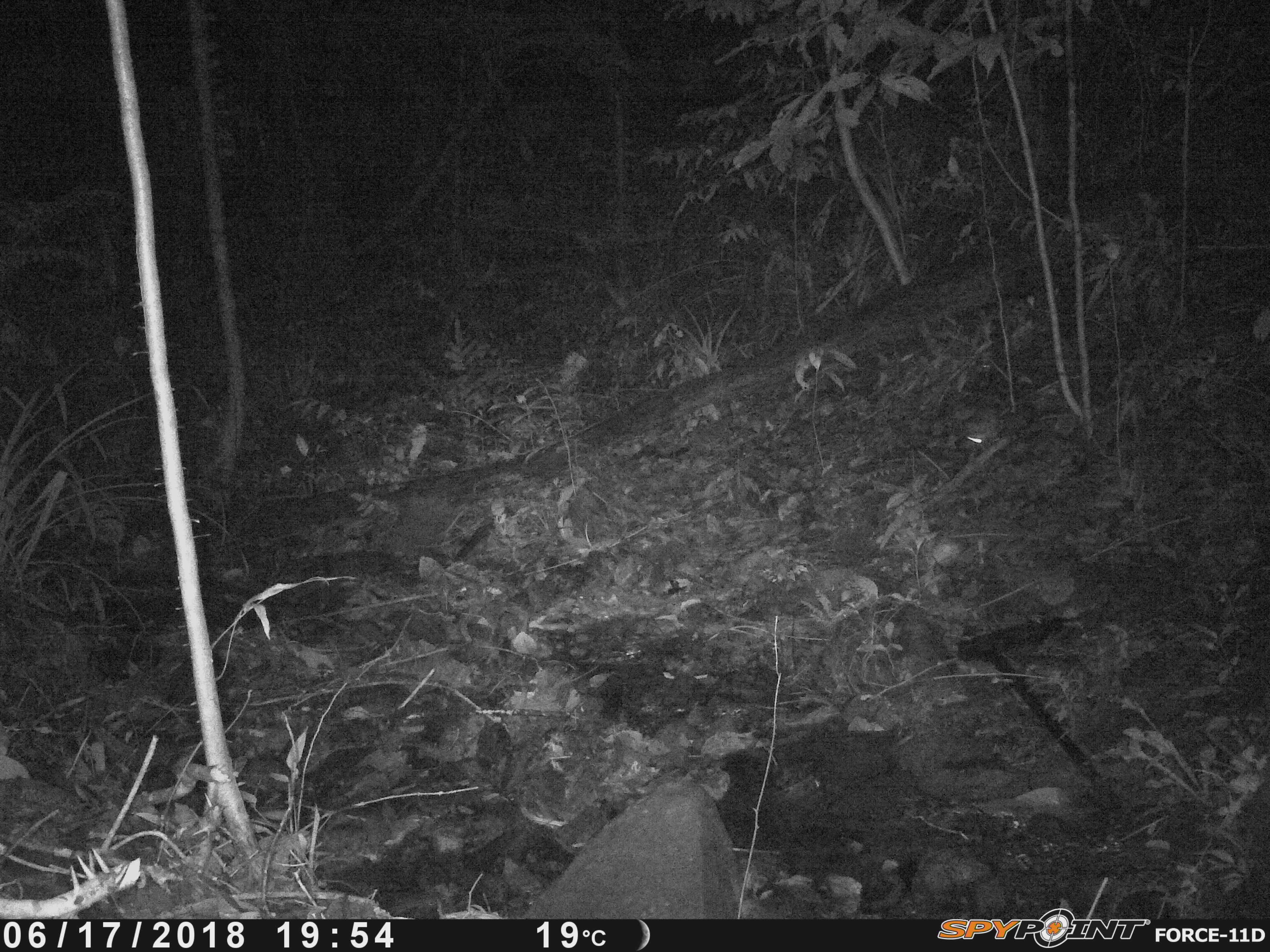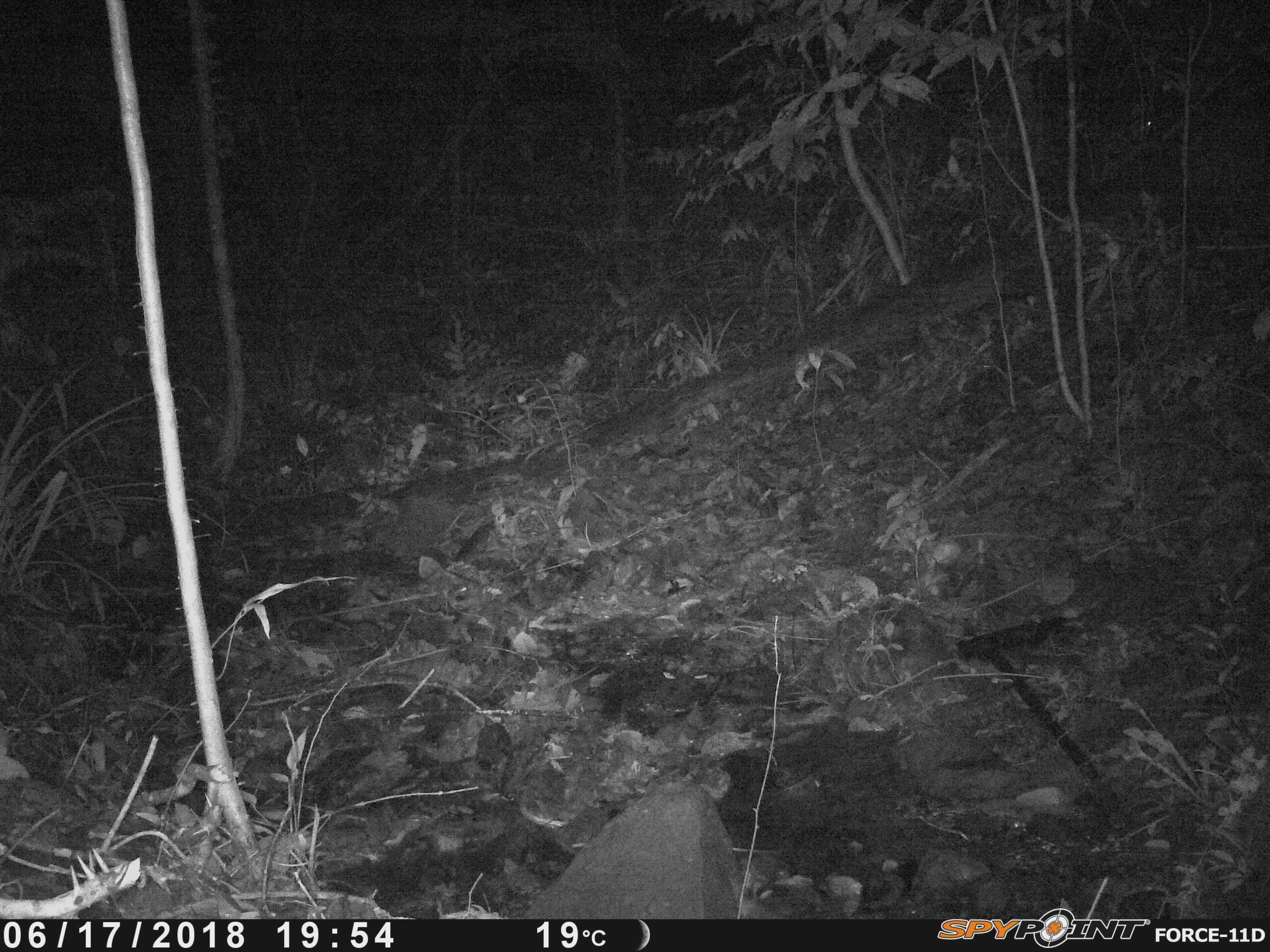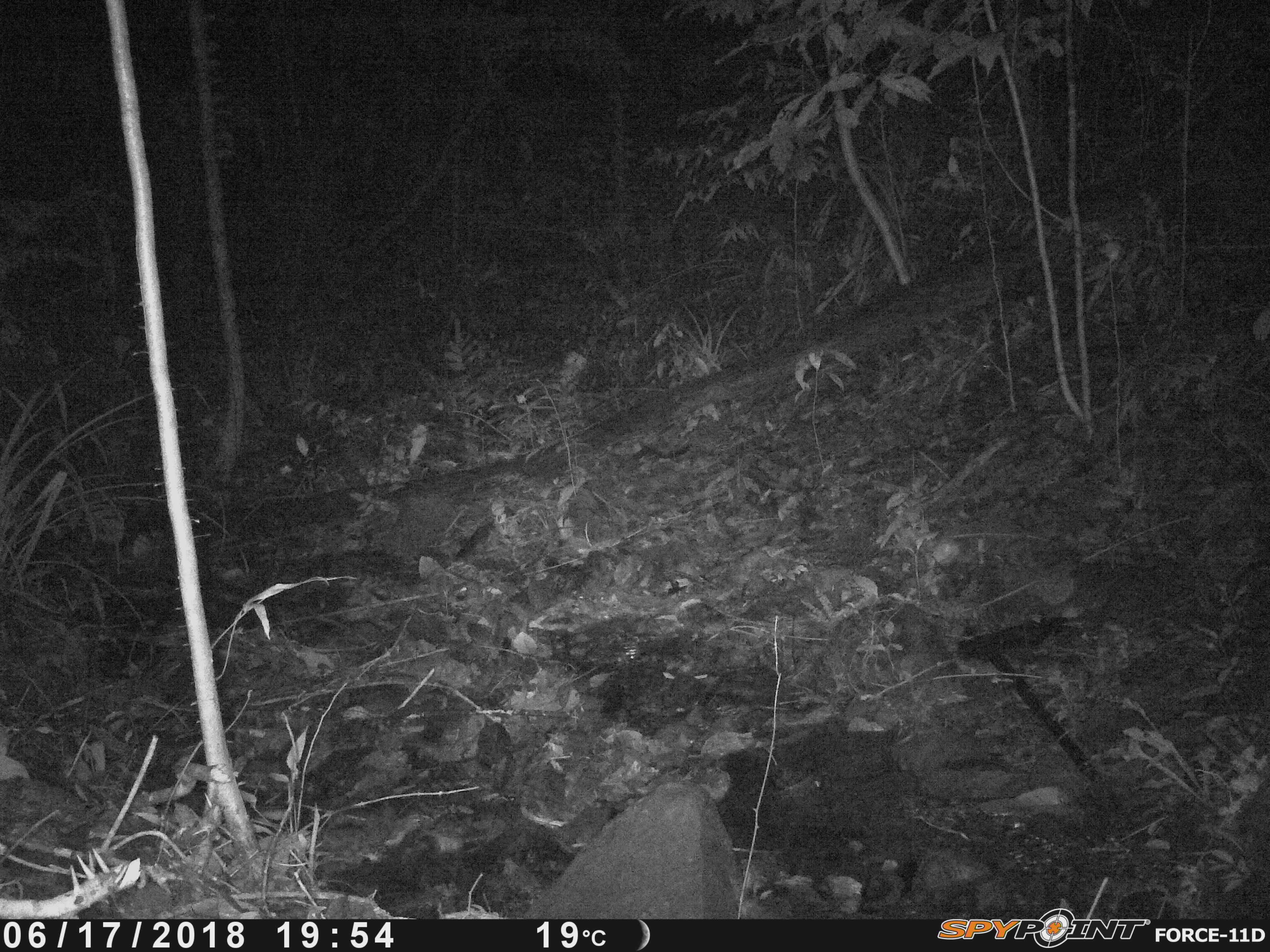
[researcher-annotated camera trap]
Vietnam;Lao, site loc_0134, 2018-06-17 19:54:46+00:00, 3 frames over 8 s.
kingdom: Animalia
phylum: Chordata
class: Mammalia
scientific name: Mammalia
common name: mammal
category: unidentified small mammal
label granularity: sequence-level